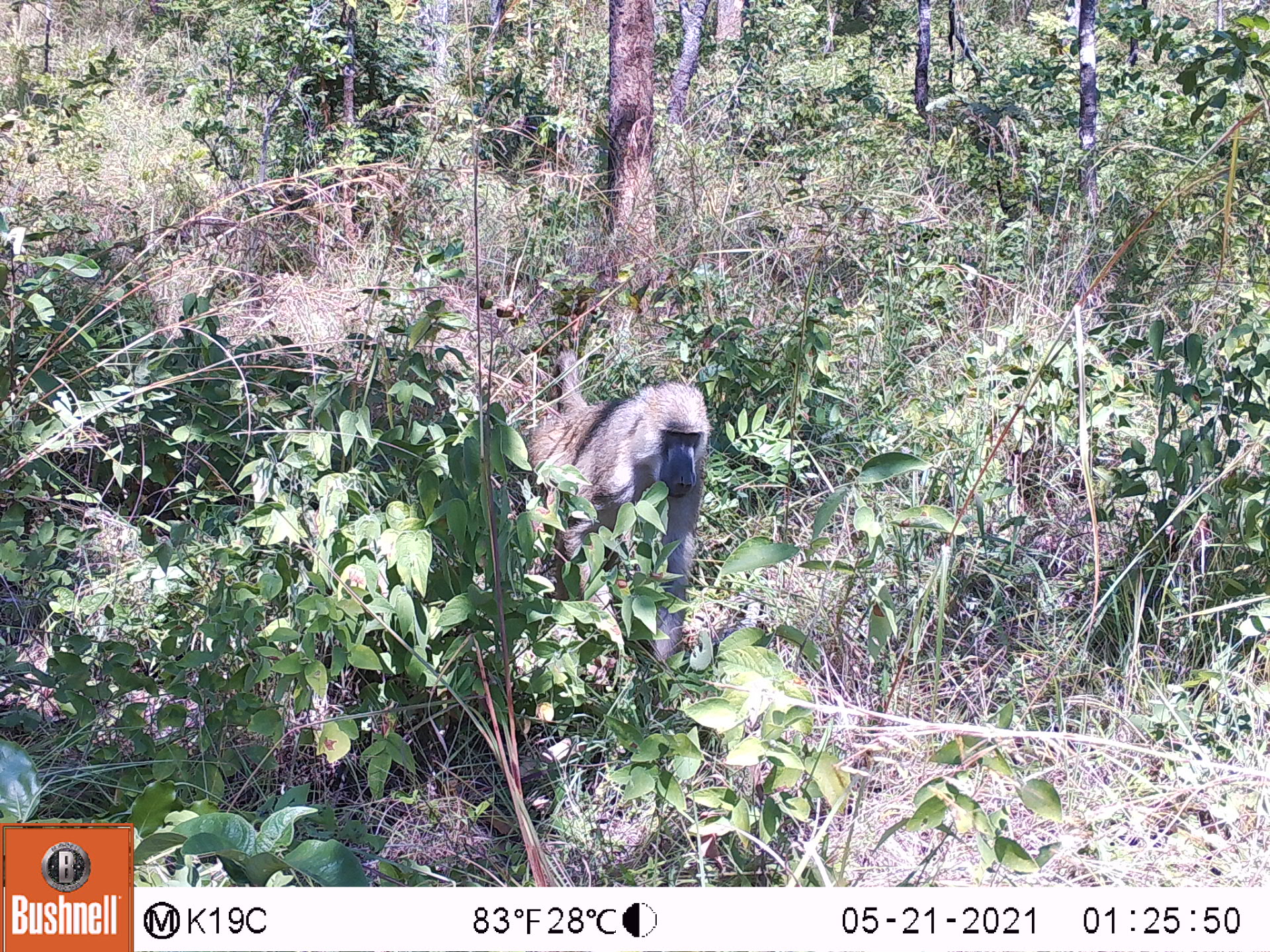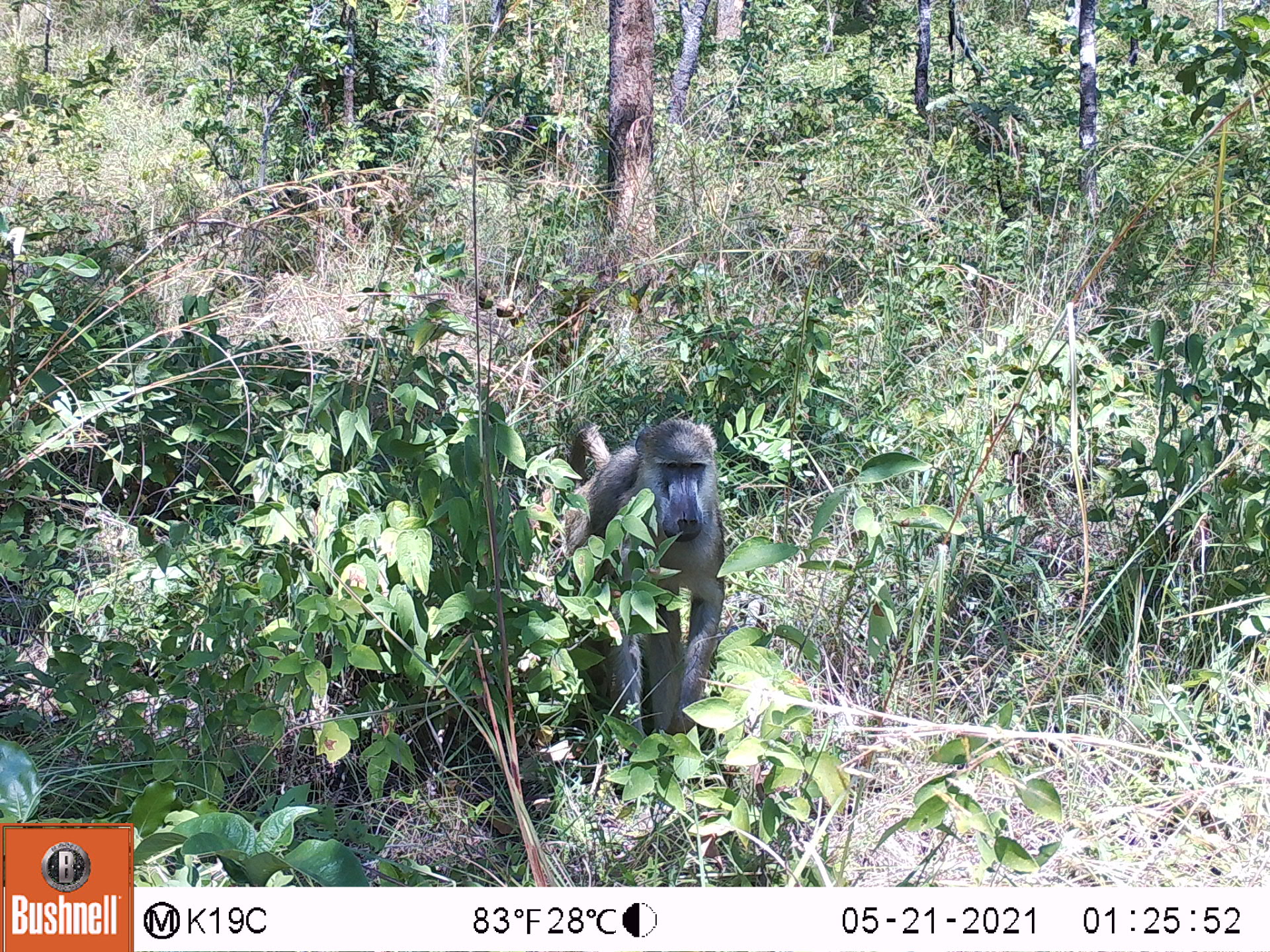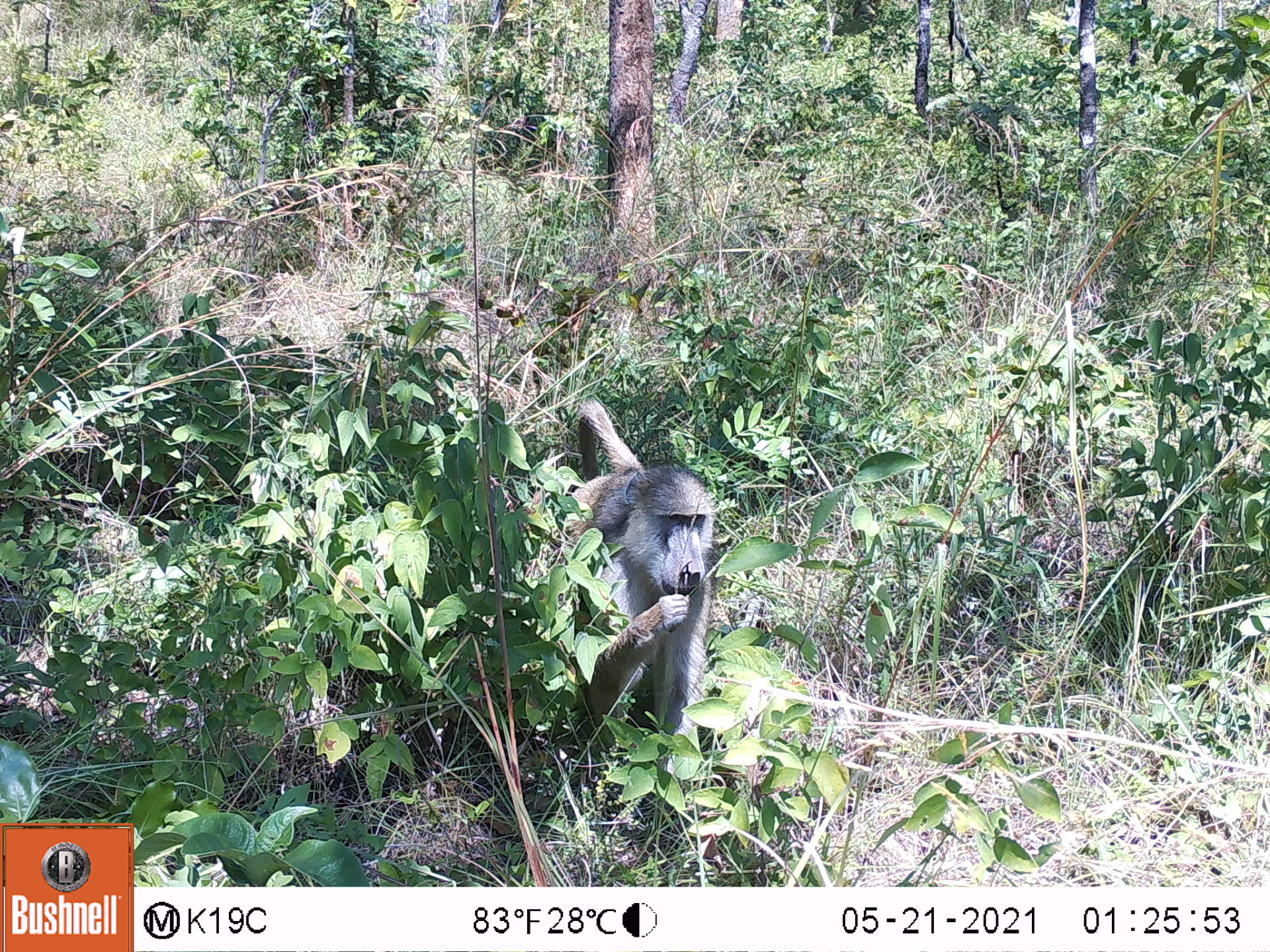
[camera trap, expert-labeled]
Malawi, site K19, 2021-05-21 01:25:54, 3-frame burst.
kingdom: Animalia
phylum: Chordata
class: Mammalia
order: Primates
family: Cercopithecidae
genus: Papio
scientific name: Papio cynocephalus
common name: yellow baboon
Yellow baboon (Papio cynocephalus), count 1.